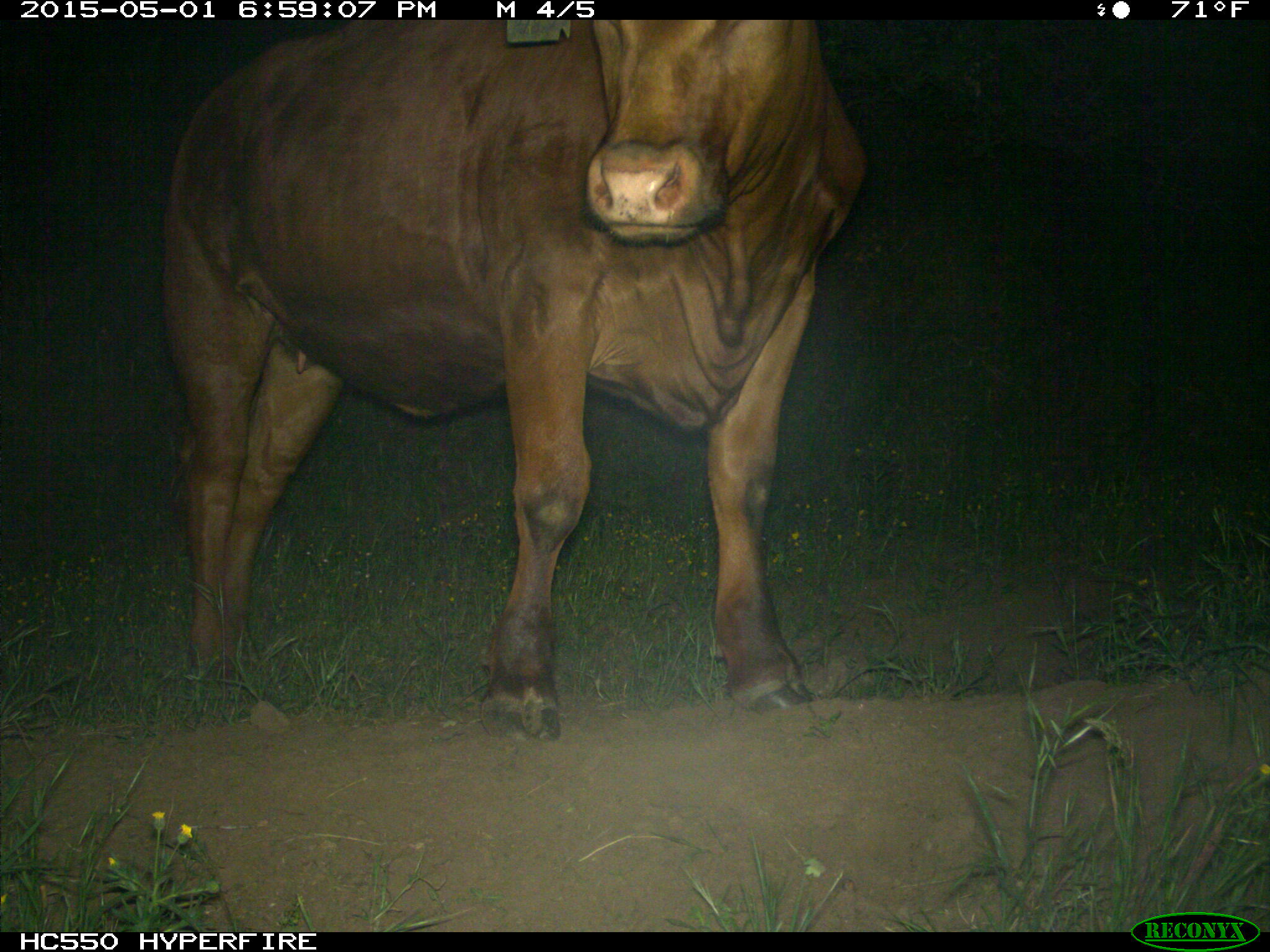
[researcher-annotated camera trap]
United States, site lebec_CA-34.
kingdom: Animalia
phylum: Chordata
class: Mammalia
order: Artiodactyla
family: Bovidae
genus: Bos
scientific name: Bos taurus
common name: domestic cow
Bos taurus (domestic cow).